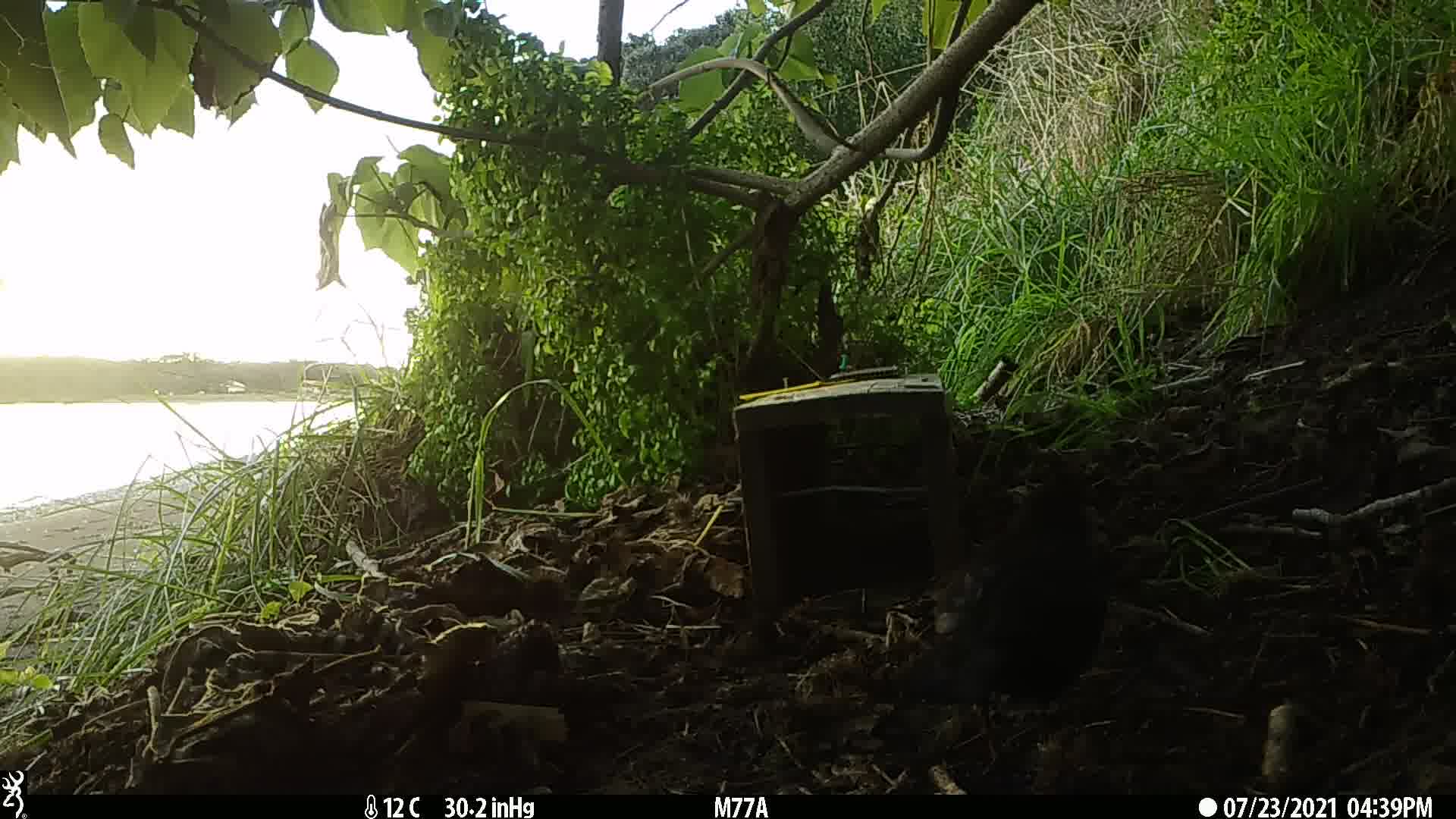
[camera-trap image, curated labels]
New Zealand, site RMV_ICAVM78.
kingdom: Animalia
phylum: Chordata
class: Aves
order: Passeriformes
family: Turdidae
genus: Turdus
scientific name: Turdus merula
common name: eurasian blackbird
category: blackbird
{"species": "blackbird (eurasian blackbird) (Turdus merula)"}